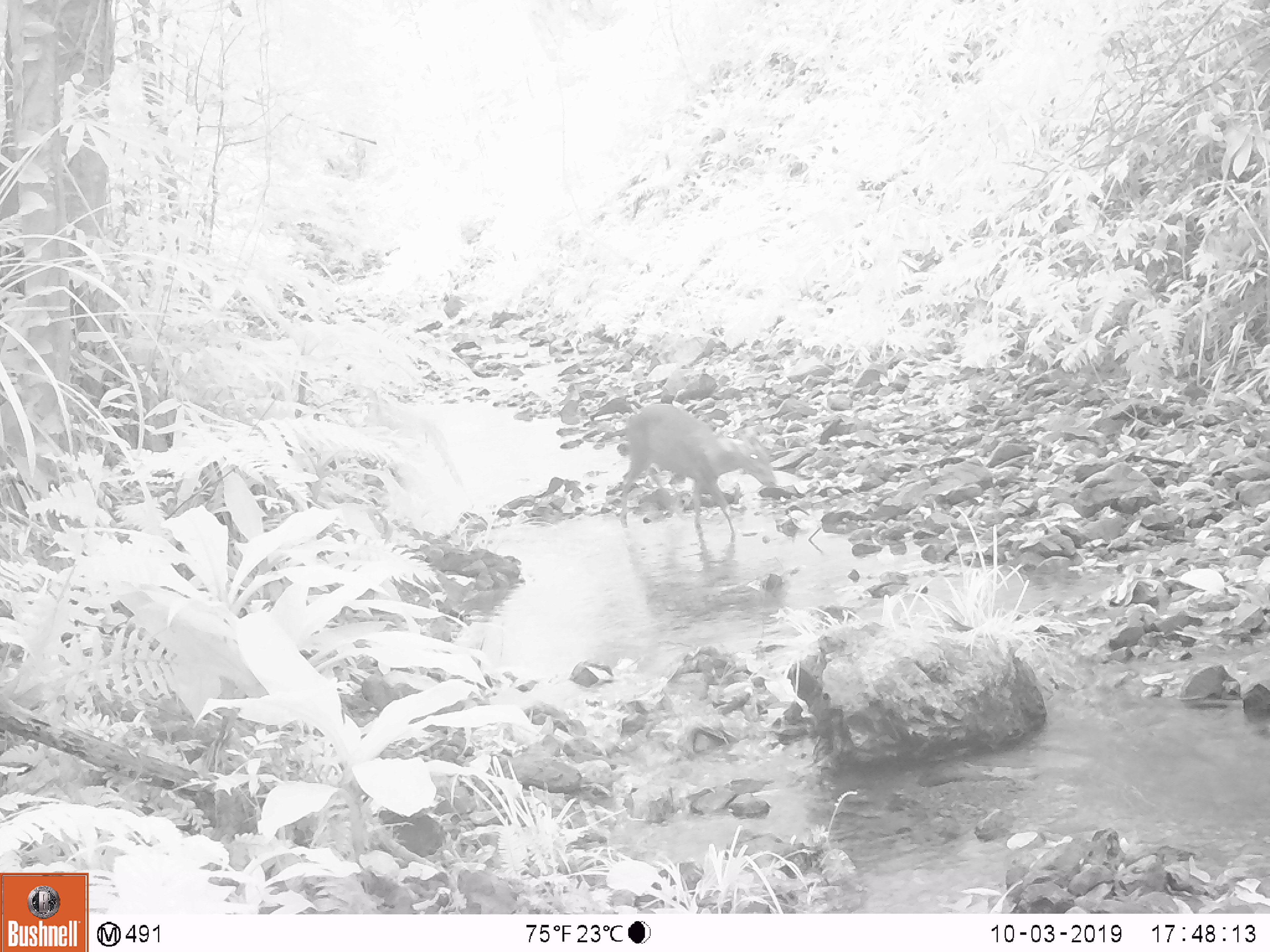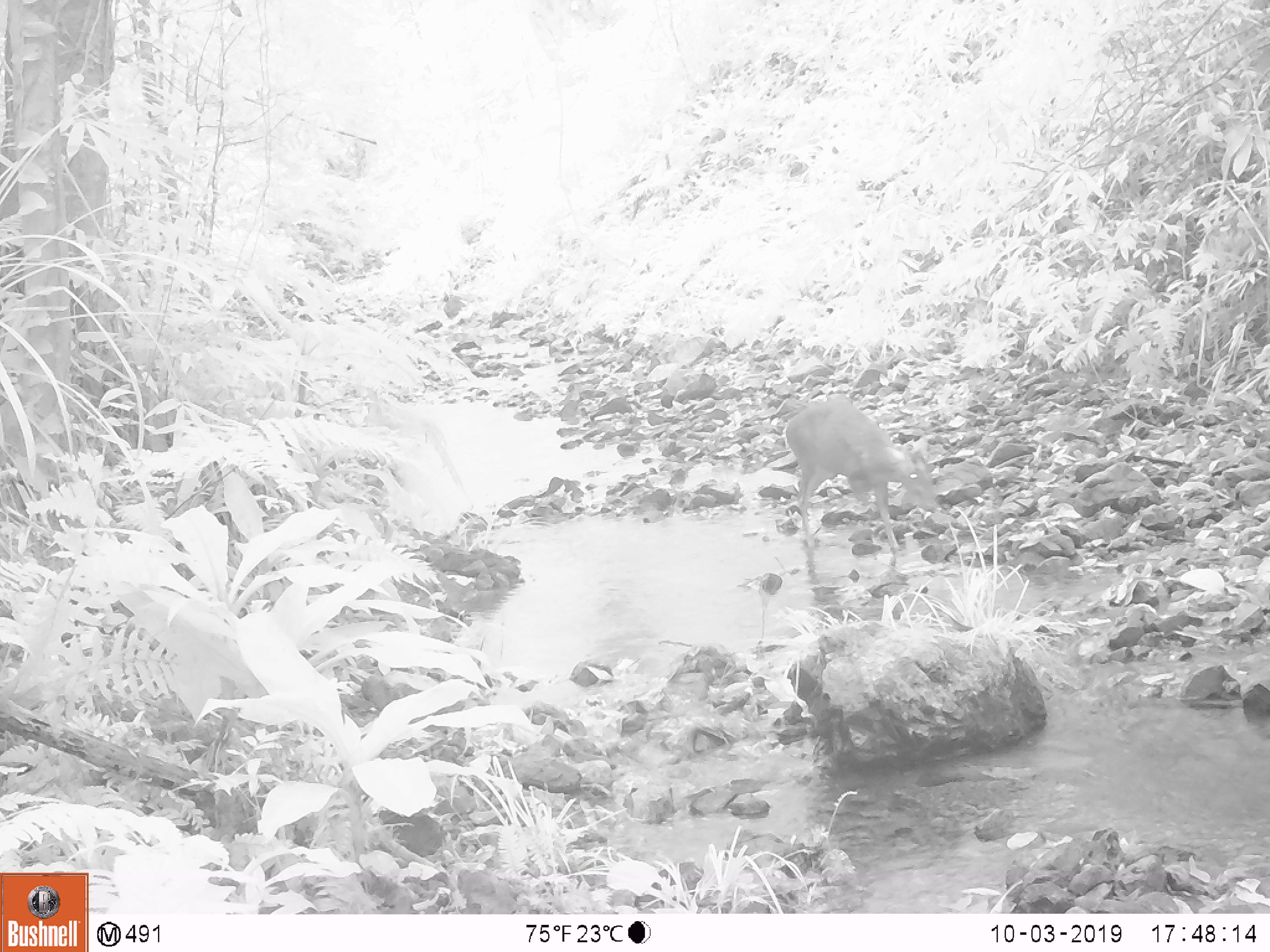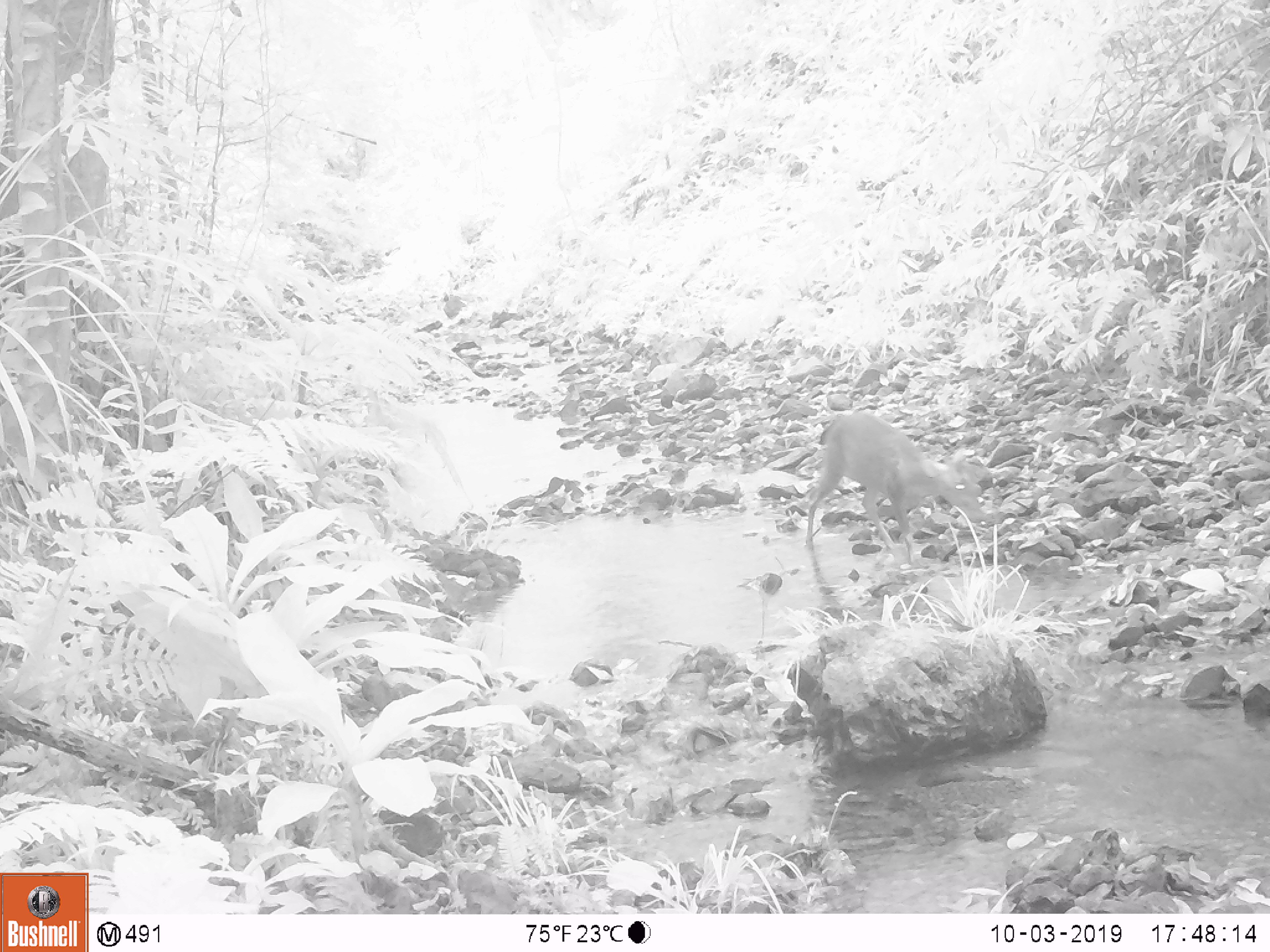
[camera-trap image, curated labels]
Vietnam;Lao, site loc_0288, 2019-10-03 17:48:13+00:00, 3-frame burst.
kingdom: Animalia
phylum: Chordata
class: Mammalia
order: Artiodactyla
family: Cervidae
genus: Muntiacus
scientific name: Muntiacus rooseveltorum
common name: roosevelt's muntjac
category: roosevelts muntjac group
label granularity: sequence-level